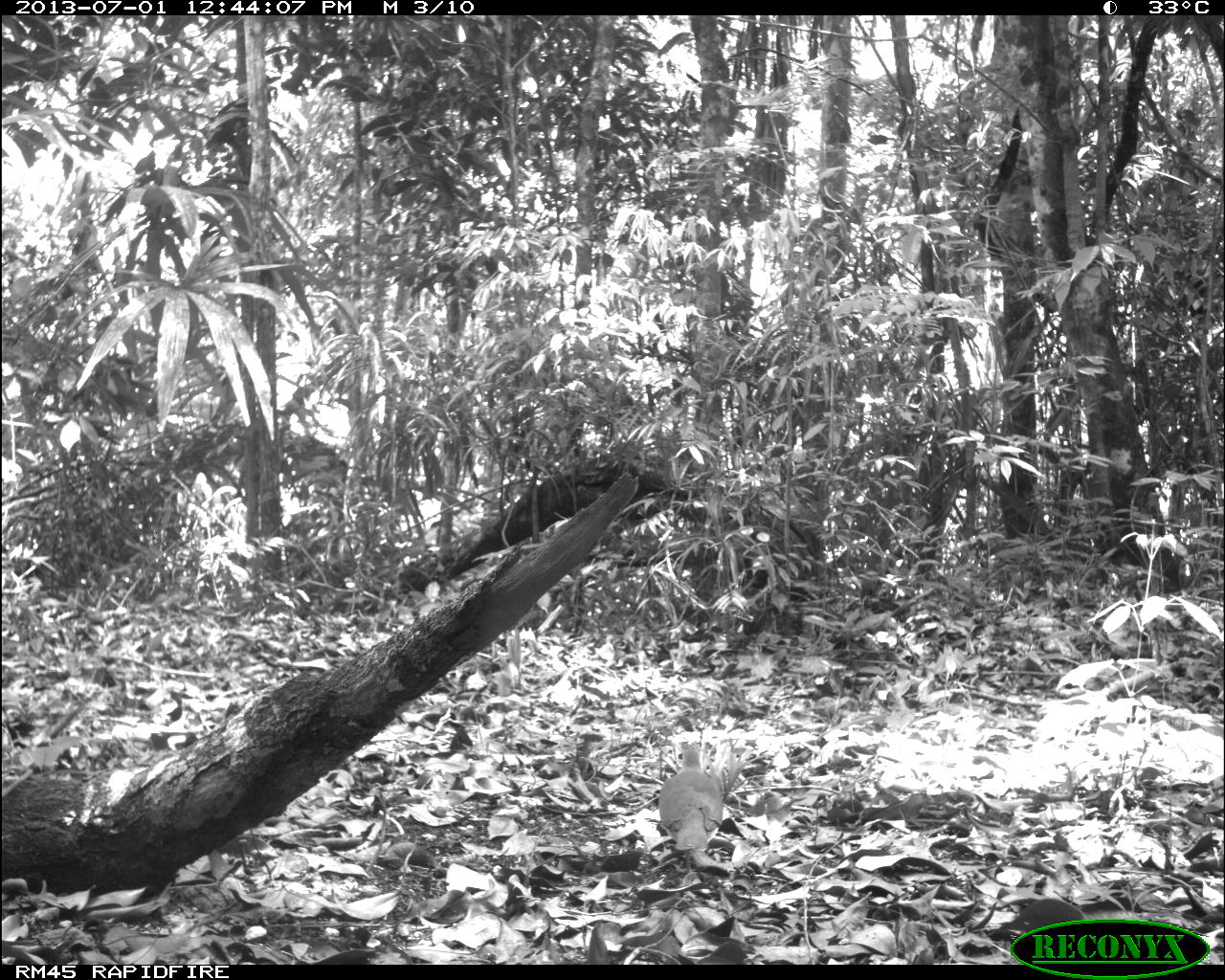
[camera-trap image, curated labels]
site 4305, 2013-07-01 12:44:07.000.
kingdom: Animalia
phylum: Chordata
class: Aves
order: Columbiformes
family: Columbidae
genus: Leptotila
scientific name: Leptotila plumbeiceps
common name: gray-headed dove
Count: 1.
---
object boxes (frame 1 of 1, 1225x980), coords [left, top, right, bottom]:
leptotila plumbeiceps: [659, 745, 724, 874]